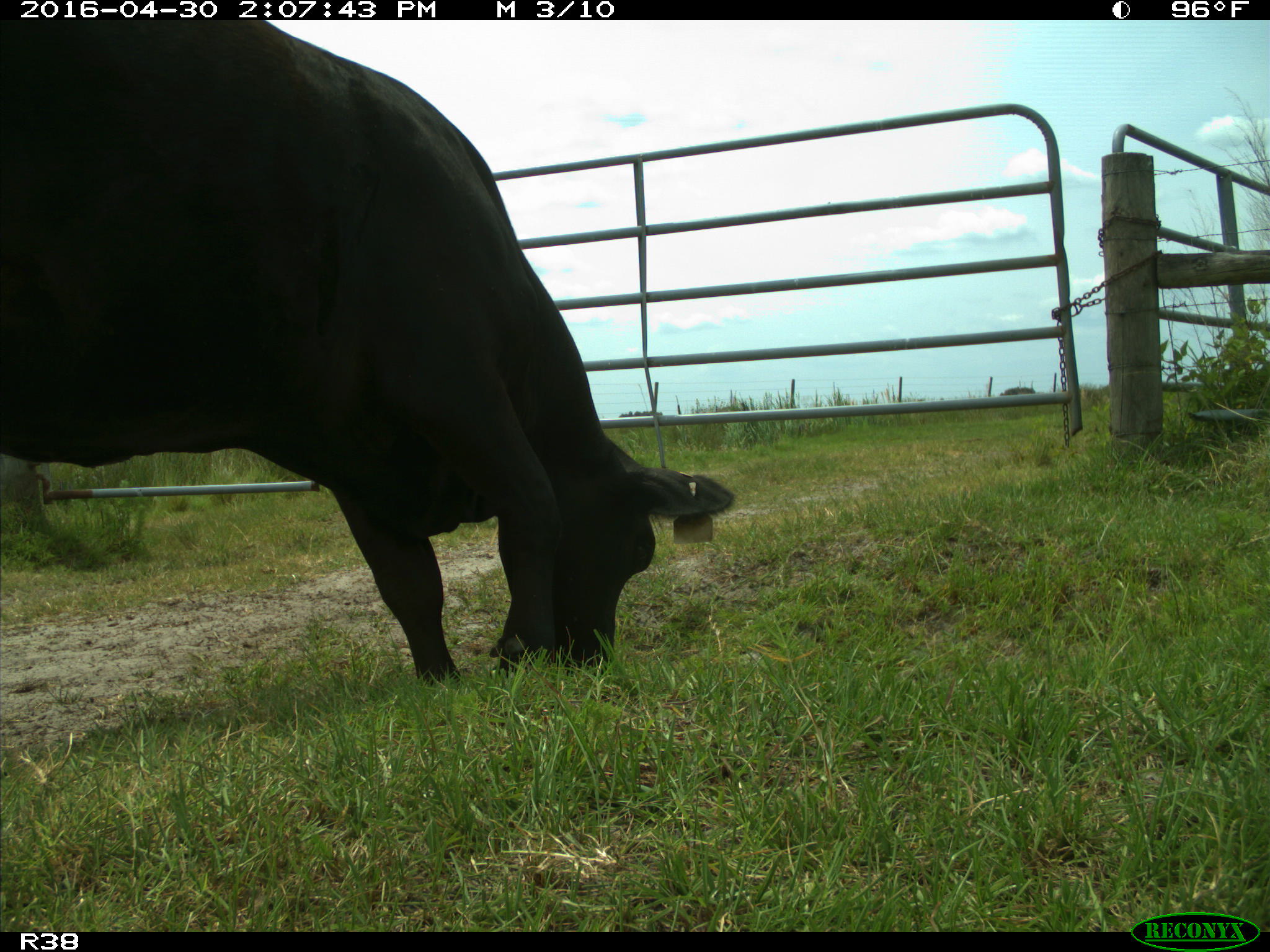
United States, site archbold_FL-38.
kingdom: Animalia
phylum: Chordata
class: Mammalia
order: Artiodactyla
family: Bovidae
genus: Bos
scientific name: Bos taurus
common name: domestic cow